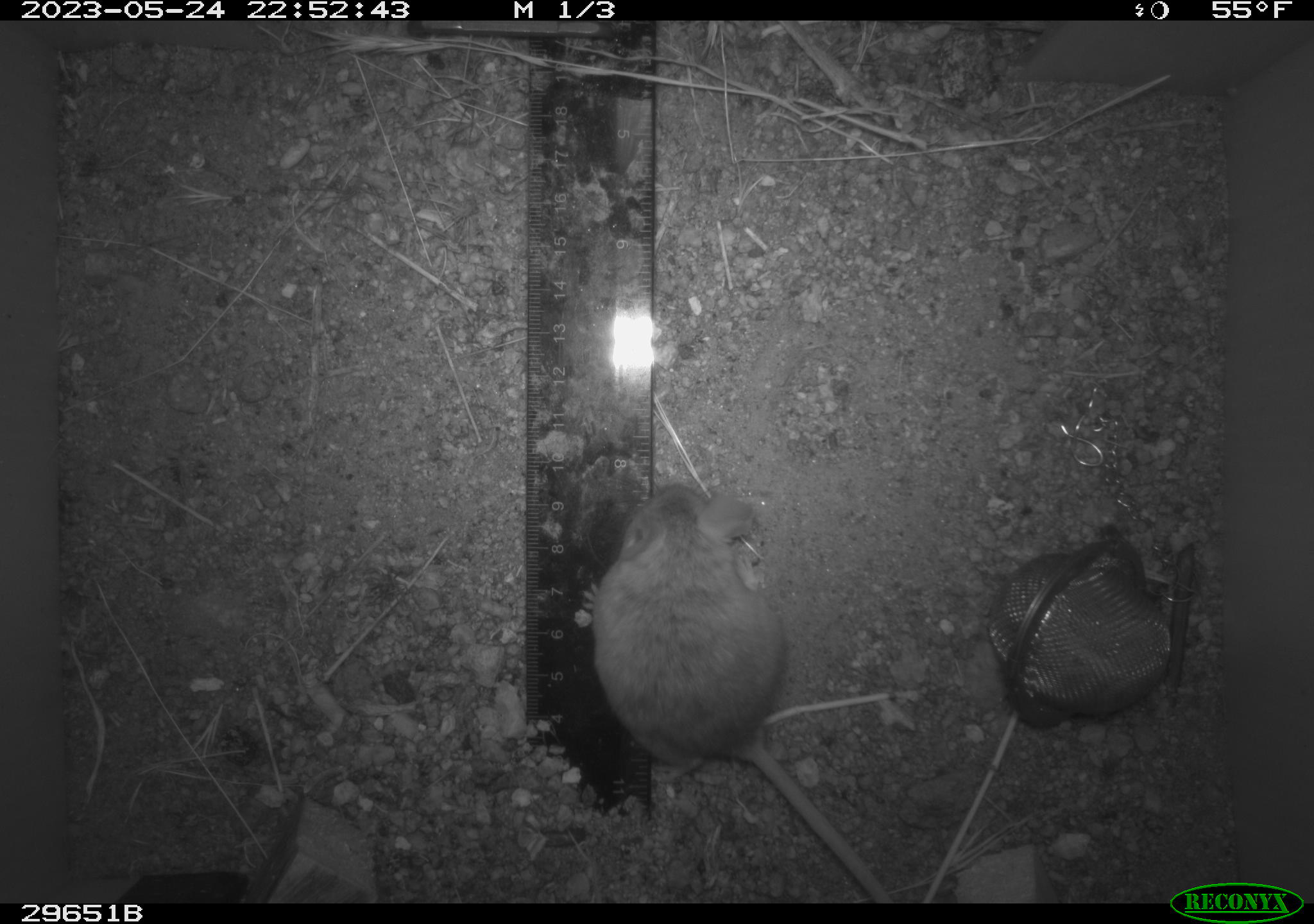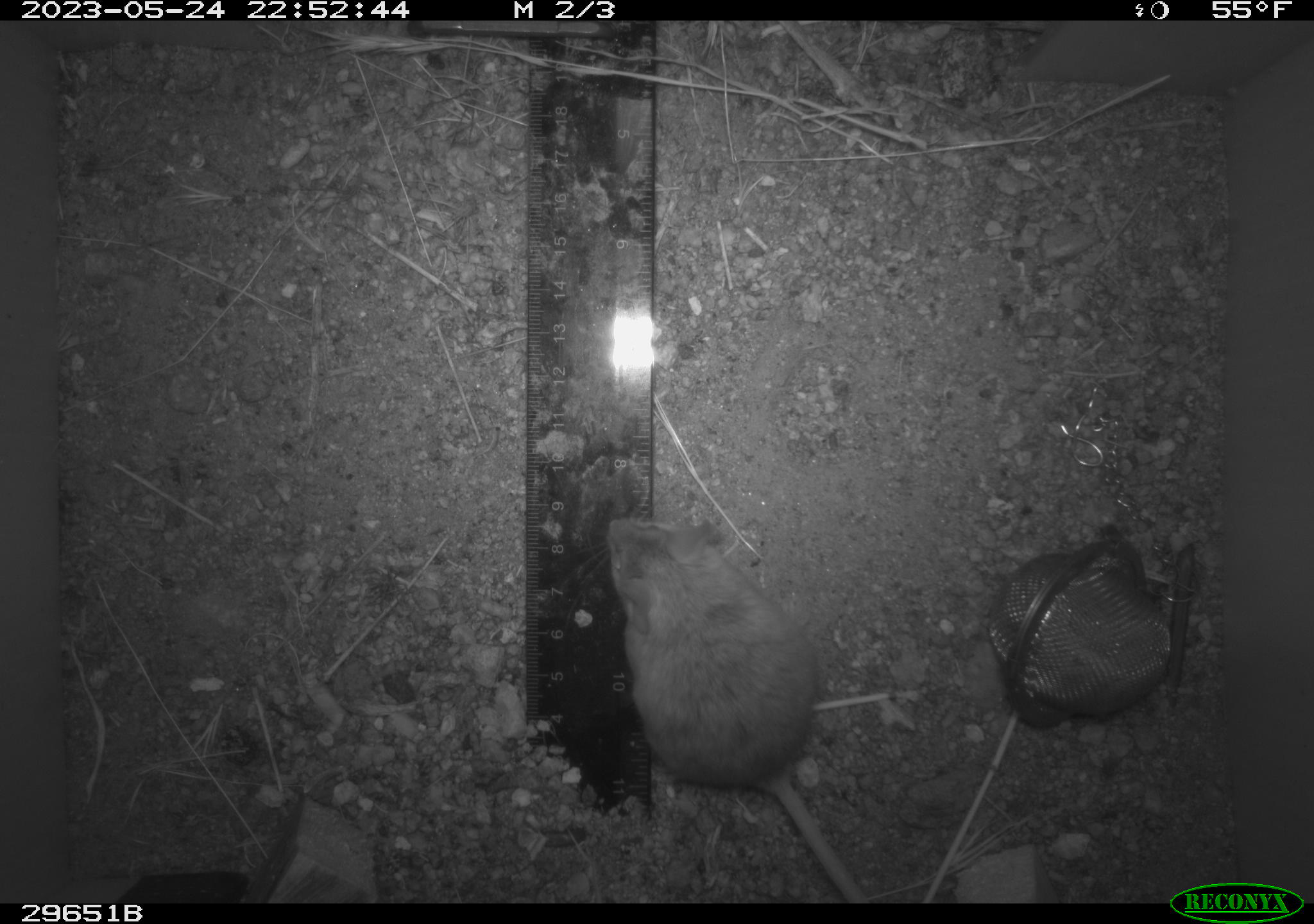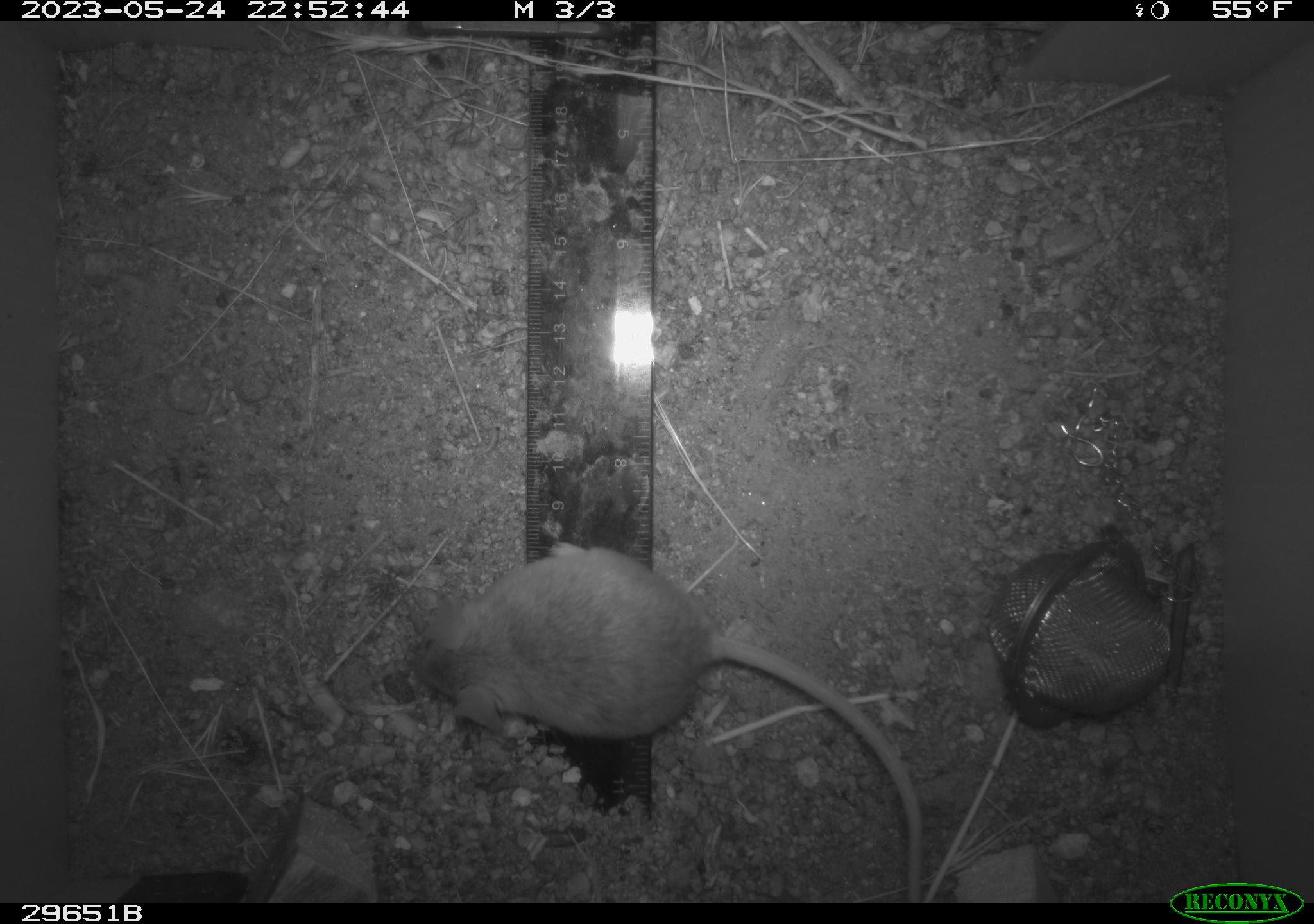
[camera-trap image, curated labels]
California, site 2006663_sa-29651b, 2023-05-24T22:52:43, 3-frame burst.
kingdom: Animalia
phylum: Chordata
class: Mammalia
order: Rodentia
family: Cricetidae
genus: Peromyscus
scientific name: Peromyscus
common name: deer mice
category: peromyscus species